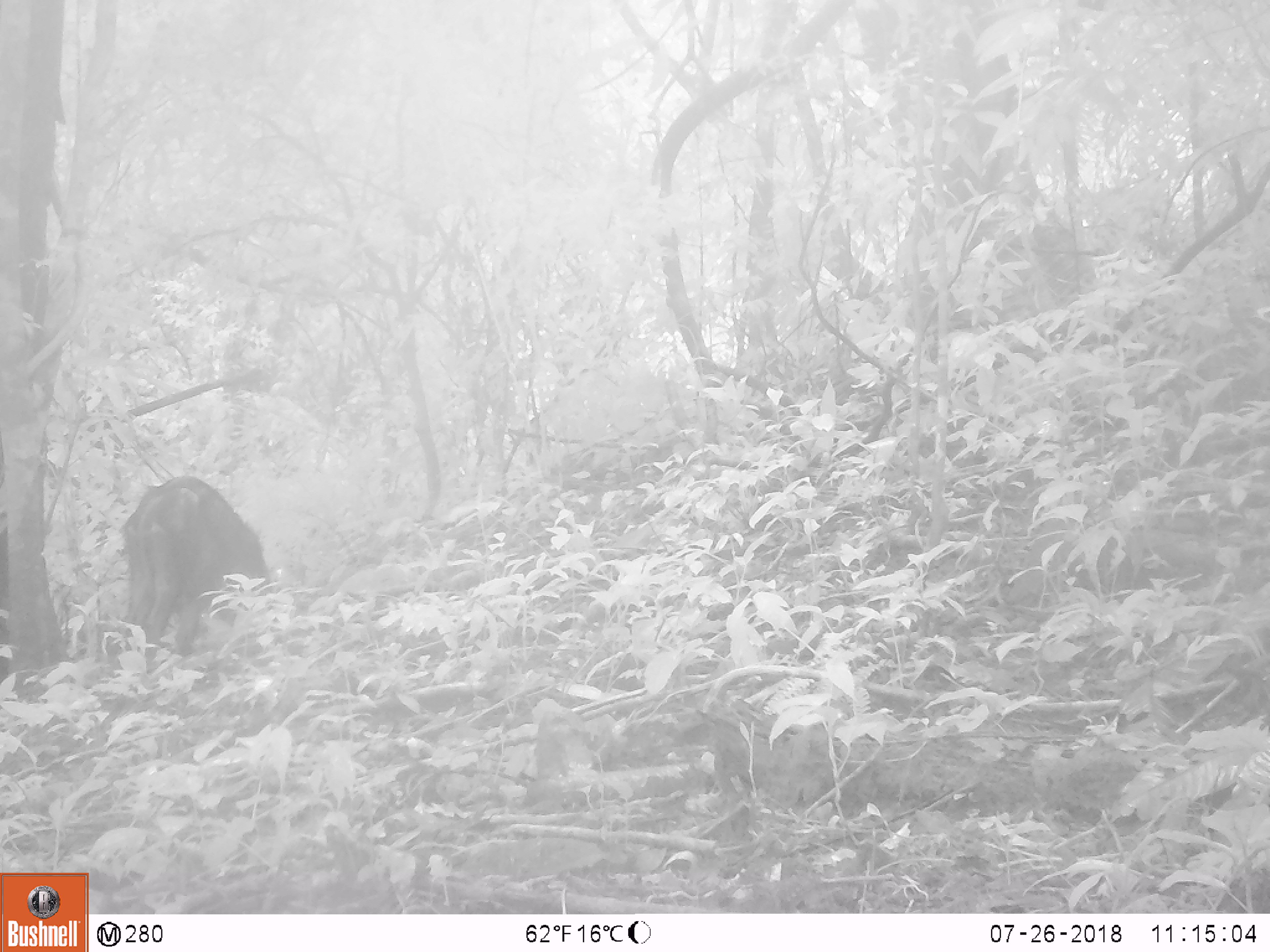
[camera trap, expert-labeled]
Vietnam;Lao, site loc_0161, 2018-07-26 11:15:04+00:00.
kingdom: Animalia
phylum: Chordata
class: Mammalia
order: Artiodactyla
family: Suidae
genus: Sus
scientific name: Sus scrofa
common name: eurasian wild pig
Eurasian wild pig (Sus scrofa). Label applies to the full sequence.